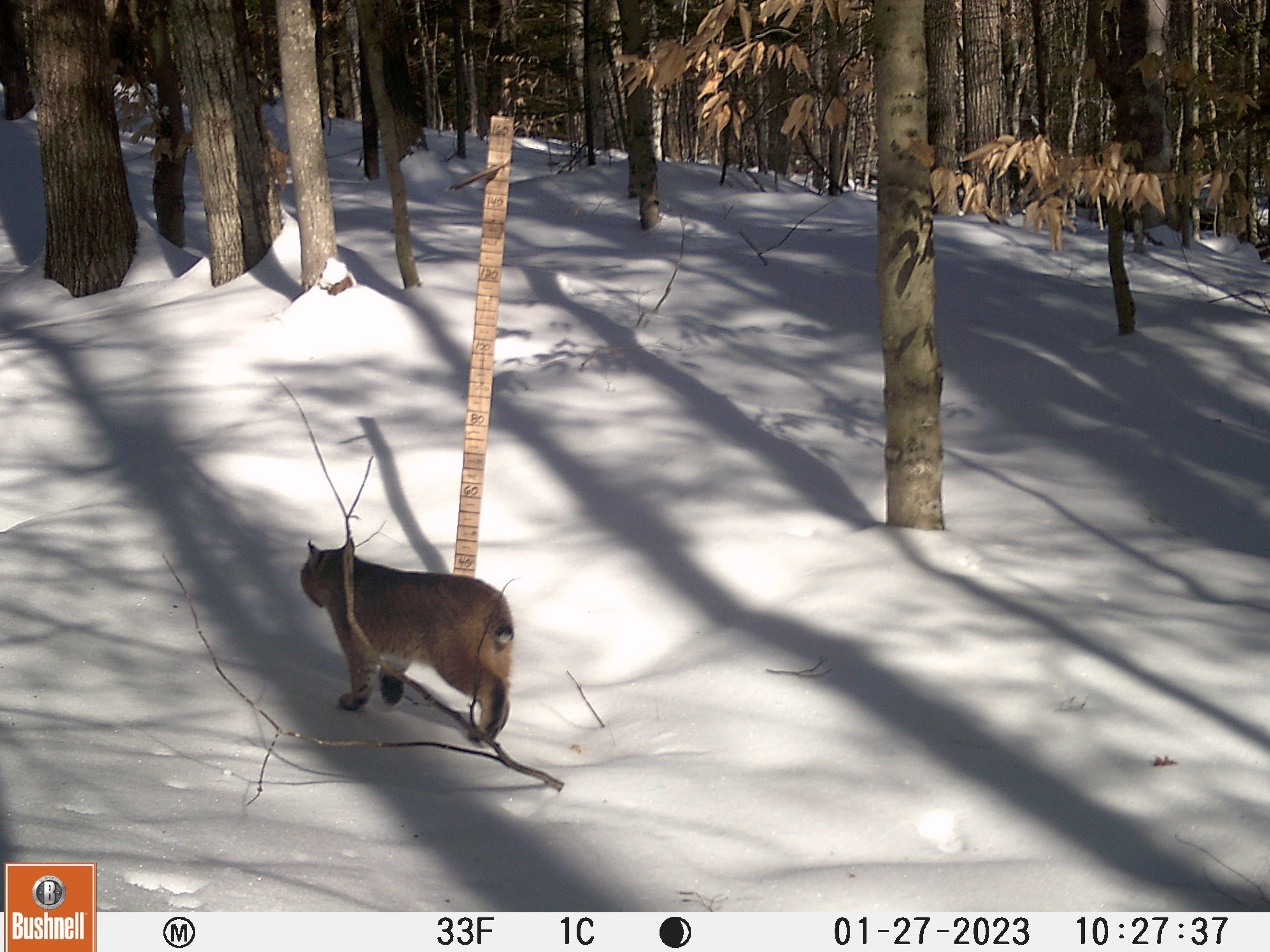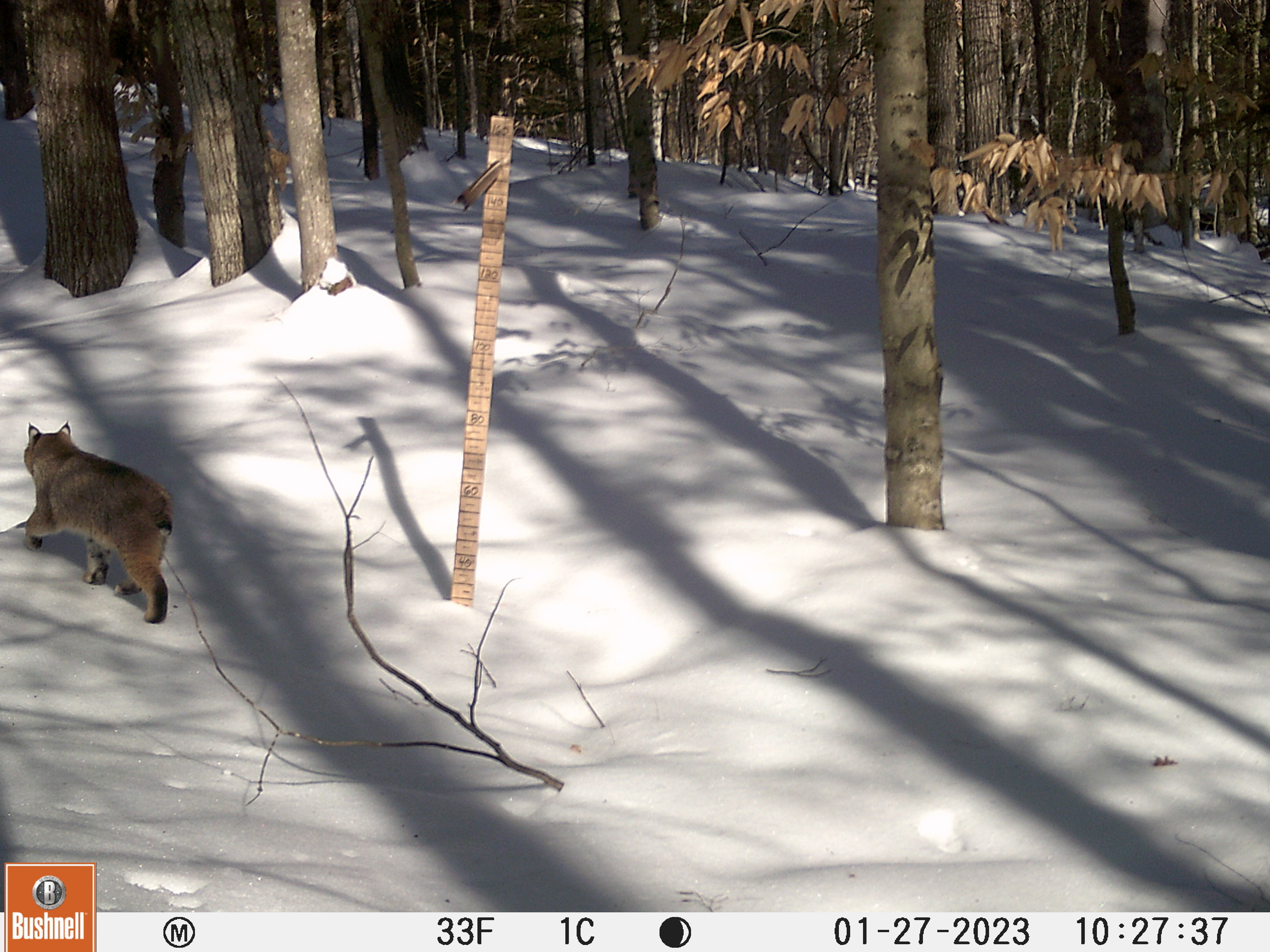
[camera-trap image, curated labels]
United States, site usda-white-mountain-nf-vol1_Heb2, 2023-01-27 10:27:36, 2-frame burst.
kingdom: Animalia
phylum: Chordata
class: Mammalia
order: Carnivora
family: Felidae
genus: Lynx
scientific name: Lynx rufus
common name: bobcat